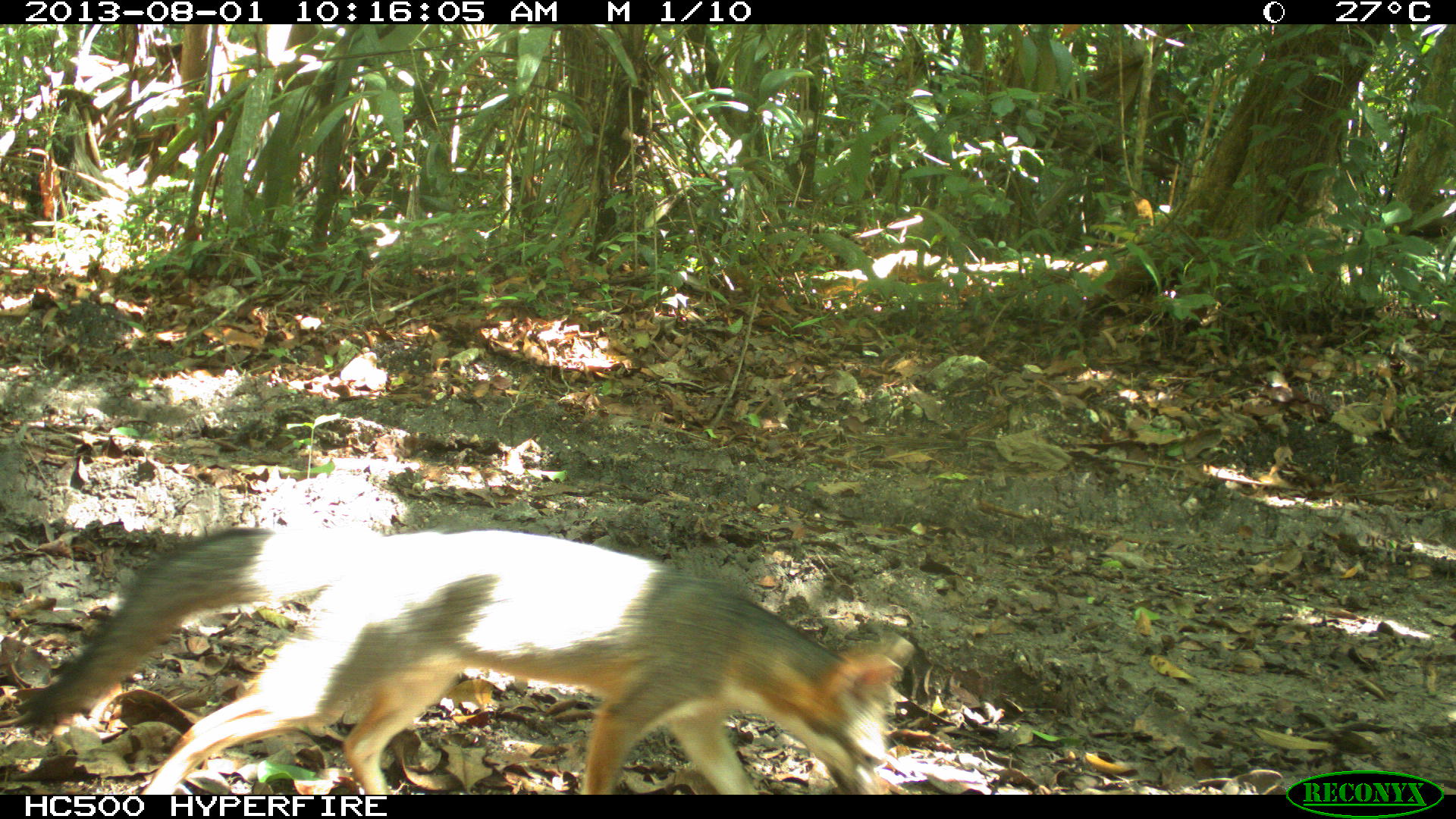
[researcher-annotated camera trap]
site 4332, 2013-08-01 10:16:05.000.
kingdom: Animalia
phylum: Chordata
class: Mammalia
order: Carnivora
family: Canidae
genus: Urocyon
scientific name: Urocyon cinereoargenteus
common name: gray fox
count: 1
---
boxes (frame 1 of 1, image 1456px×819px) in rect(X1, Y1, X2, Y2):
urocyon cinereoargenteus: rect(23, 524, 916, 791)